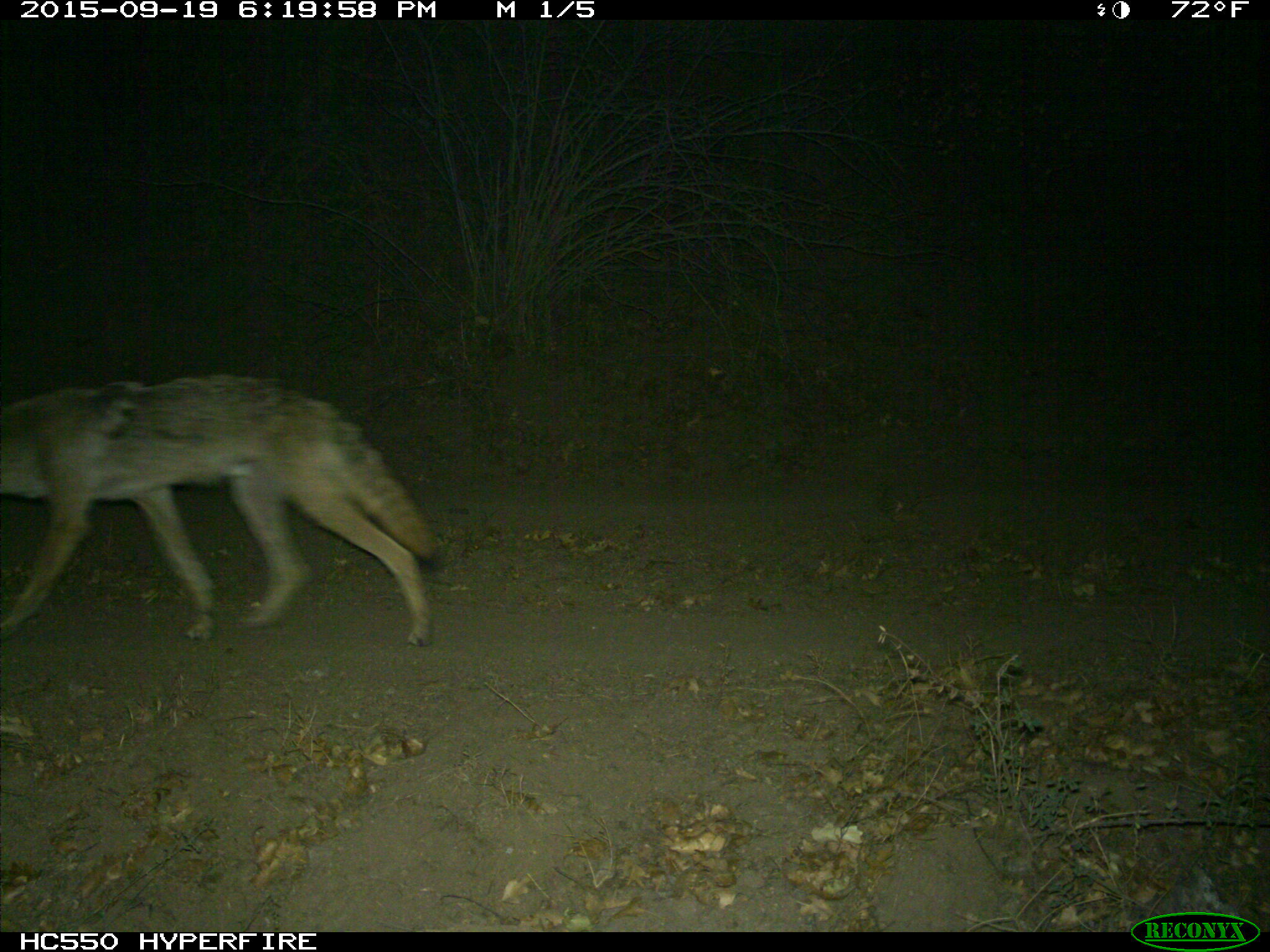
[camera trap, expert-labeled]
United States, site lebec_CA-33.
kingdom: Animalia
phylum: Chordata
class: Mammalia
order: Carnivora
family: Canidae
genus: Canis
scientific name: Canis latrans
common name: coyote